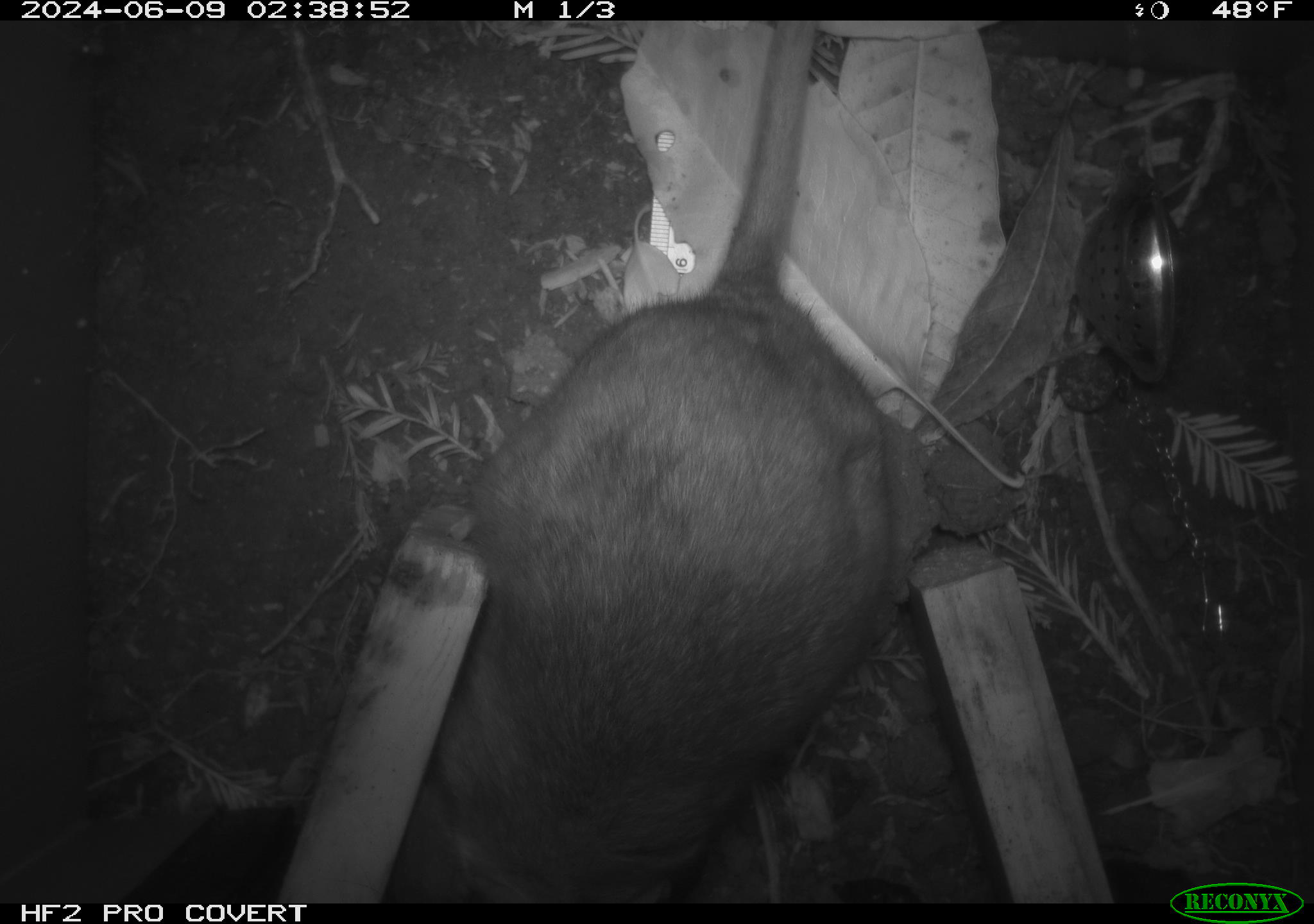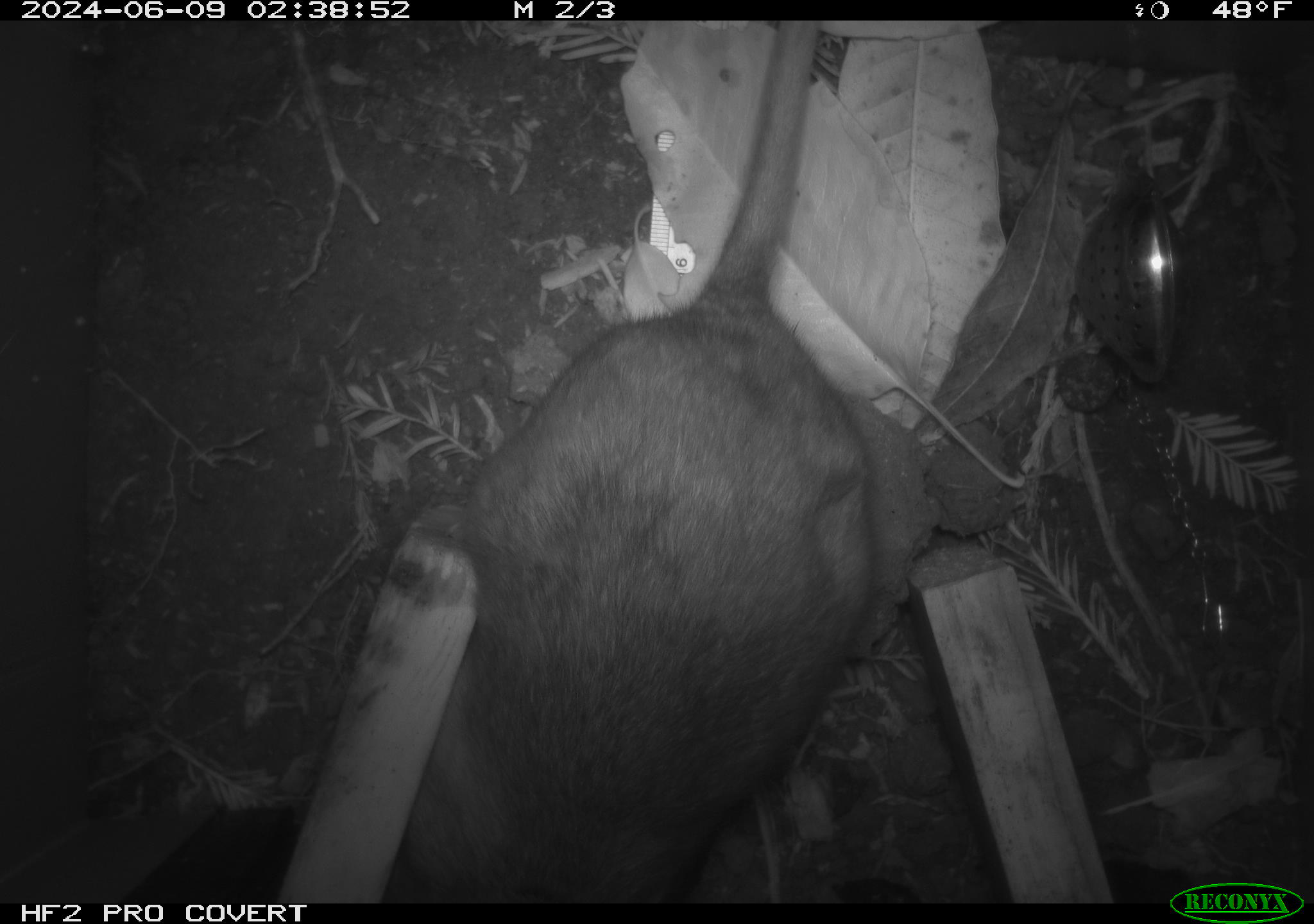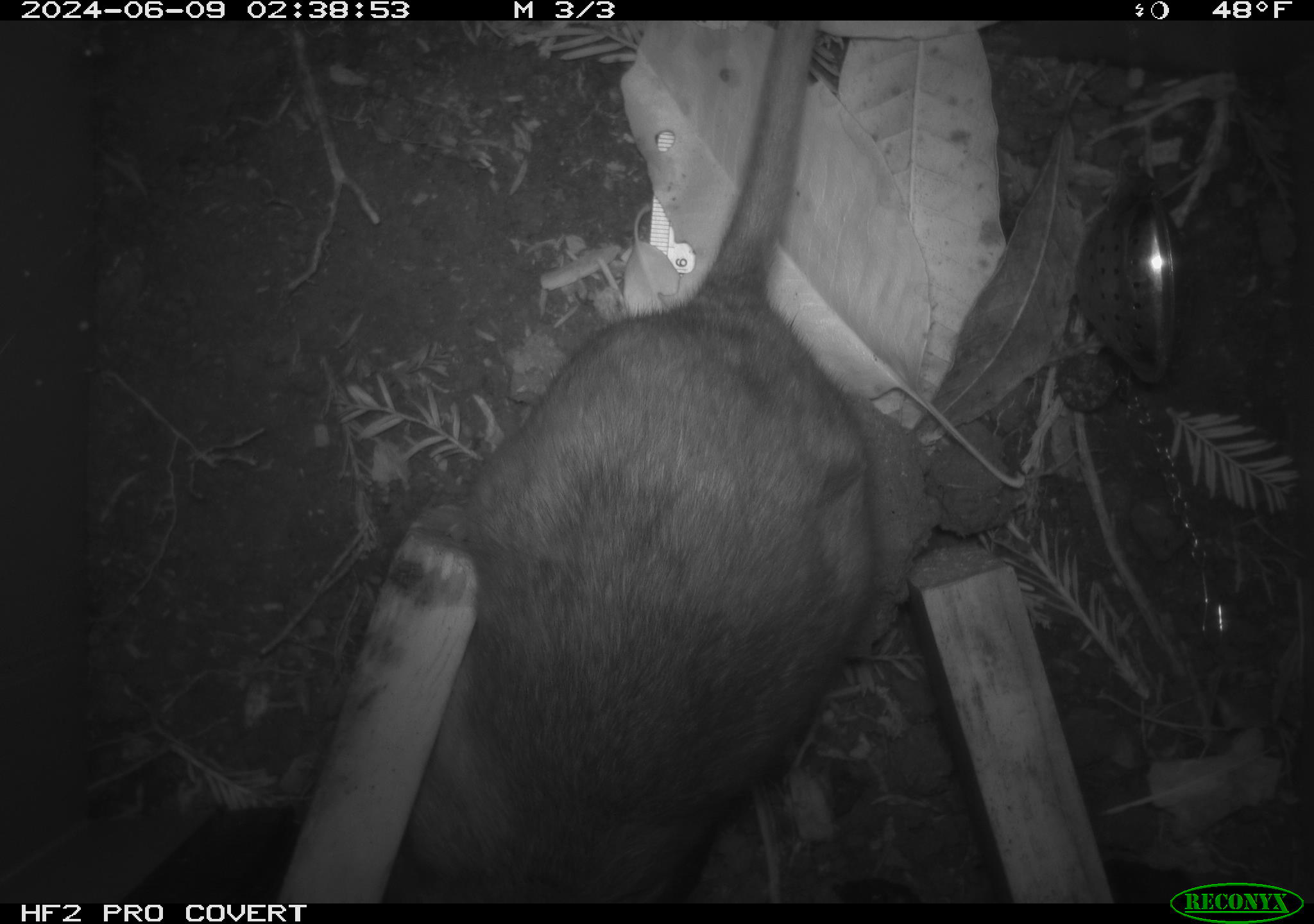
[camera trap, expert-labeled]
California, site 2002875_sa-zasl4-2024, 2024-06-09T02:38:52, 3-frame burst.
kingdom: Animalia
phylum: Chordata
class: Mammalia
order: Rodentia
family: Cricetidae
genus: Neotoma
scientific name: Neotoma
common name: pack rat or woodrat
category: neotoma species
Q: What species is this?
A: Neotoma species (pack rat or woodrat) (Neotoma).